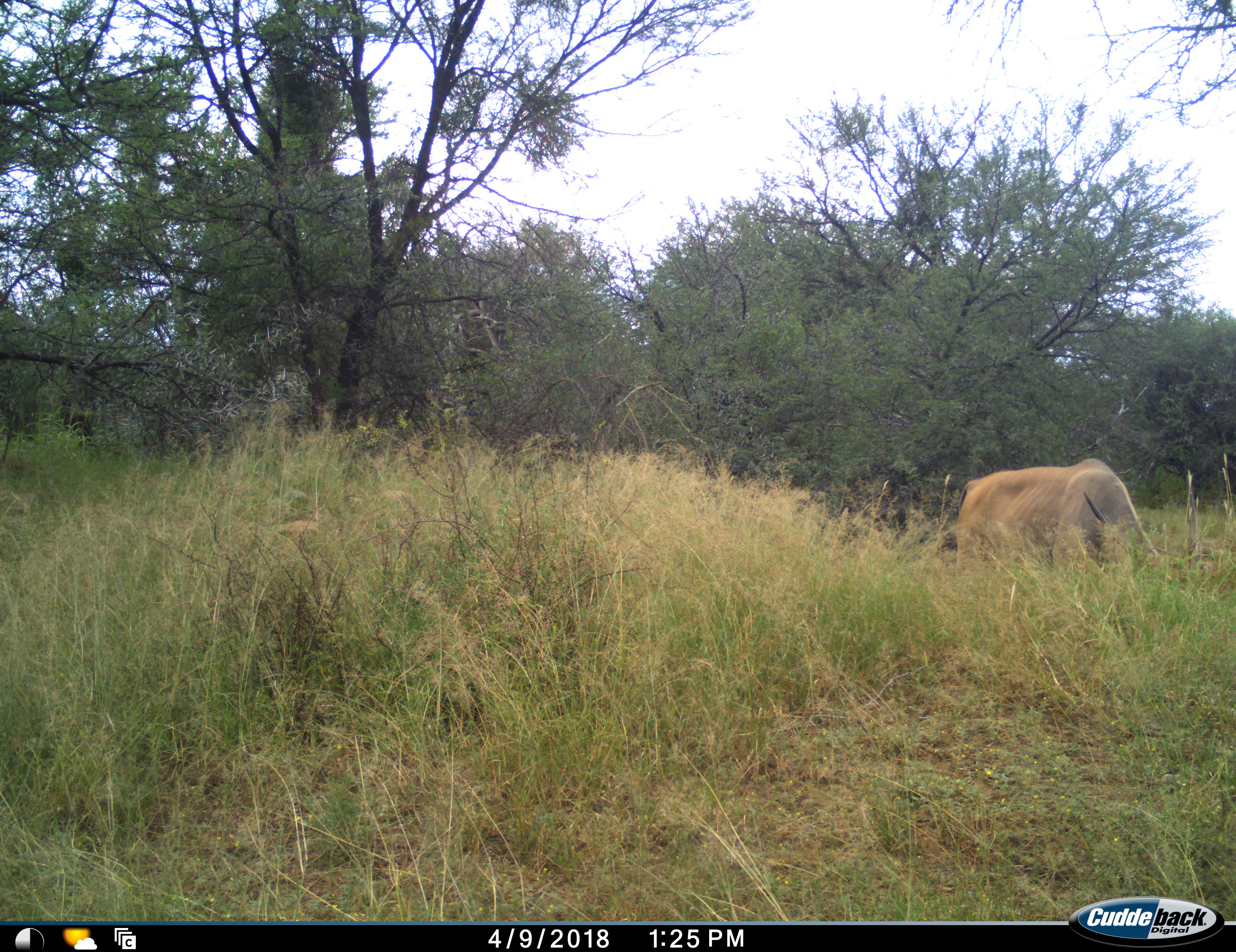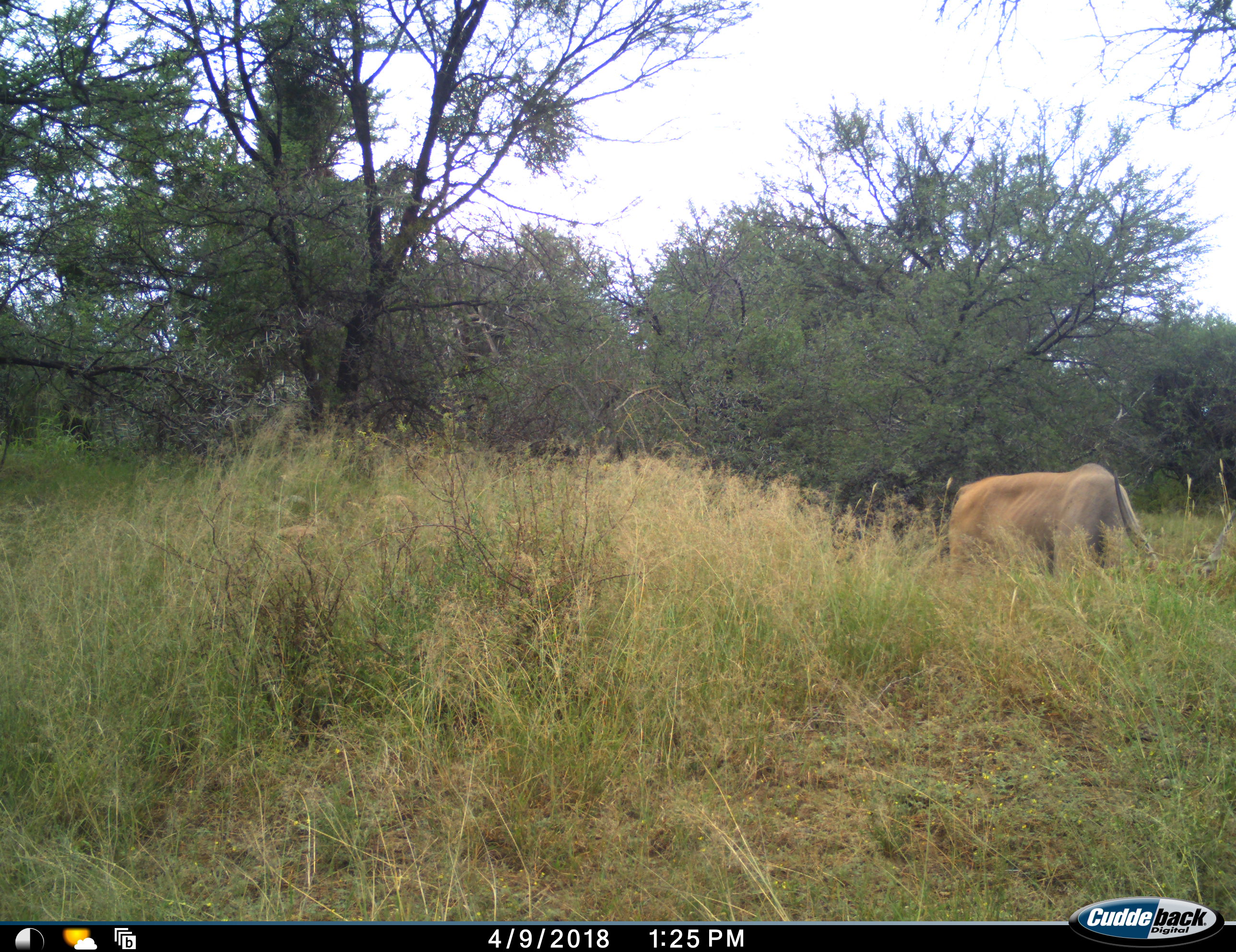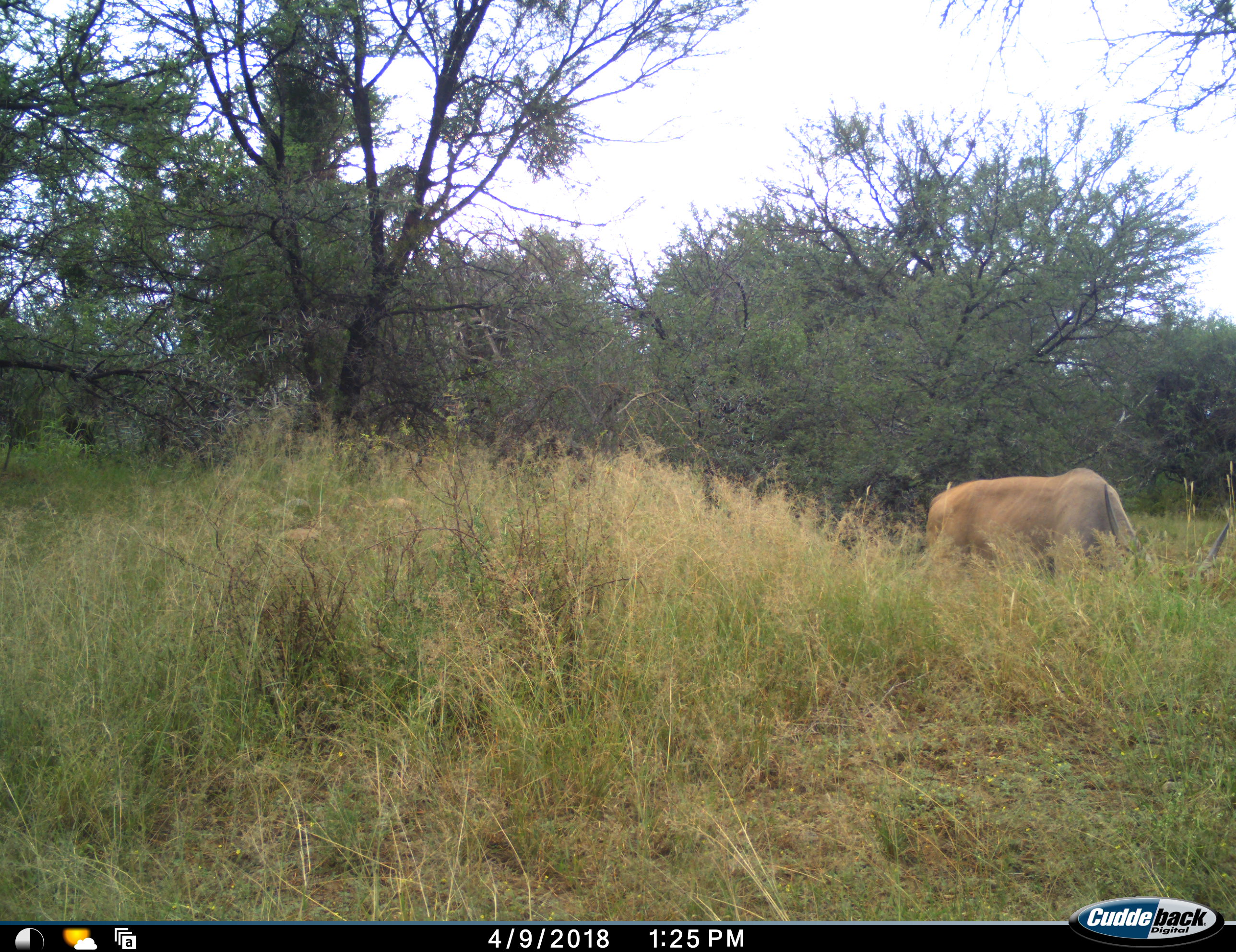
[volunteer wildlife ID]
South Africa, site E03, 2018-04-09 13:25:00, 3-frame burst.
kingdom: Animalia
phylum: Chordata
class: Mammalia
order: Artiodactyla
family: Bovidae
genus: Tragelaphus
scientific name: Tragelaphus oryx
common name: eland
Eland (Tragelaphus oryx), count 1. Behavior (volunteer vote fractions): standing 0%, resting 0%, moving 0%, interacting 0%. Young present (vote fraction): 0%. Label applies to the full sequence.